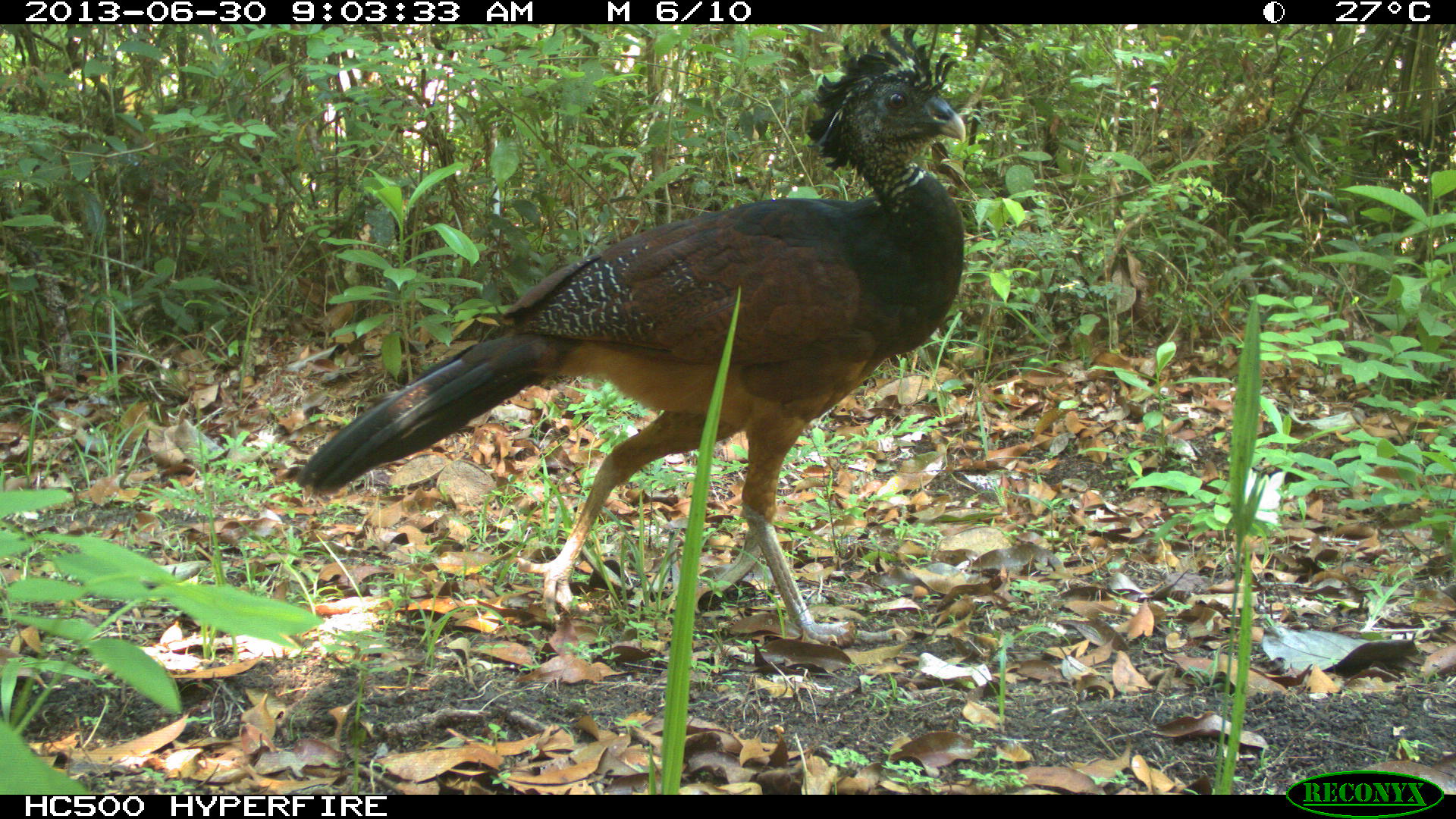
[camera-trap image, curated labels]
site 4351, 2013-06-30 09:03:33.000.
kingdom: Animalia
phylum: Chordata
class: Aves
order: Galliformes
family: Cracidae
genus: Crax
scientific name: Crax rubra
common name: great curassow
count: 1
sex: female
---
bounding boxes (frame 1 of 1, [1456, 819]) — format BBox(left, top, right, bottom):
crax rubra: BBox(299, 26, 964, 647)